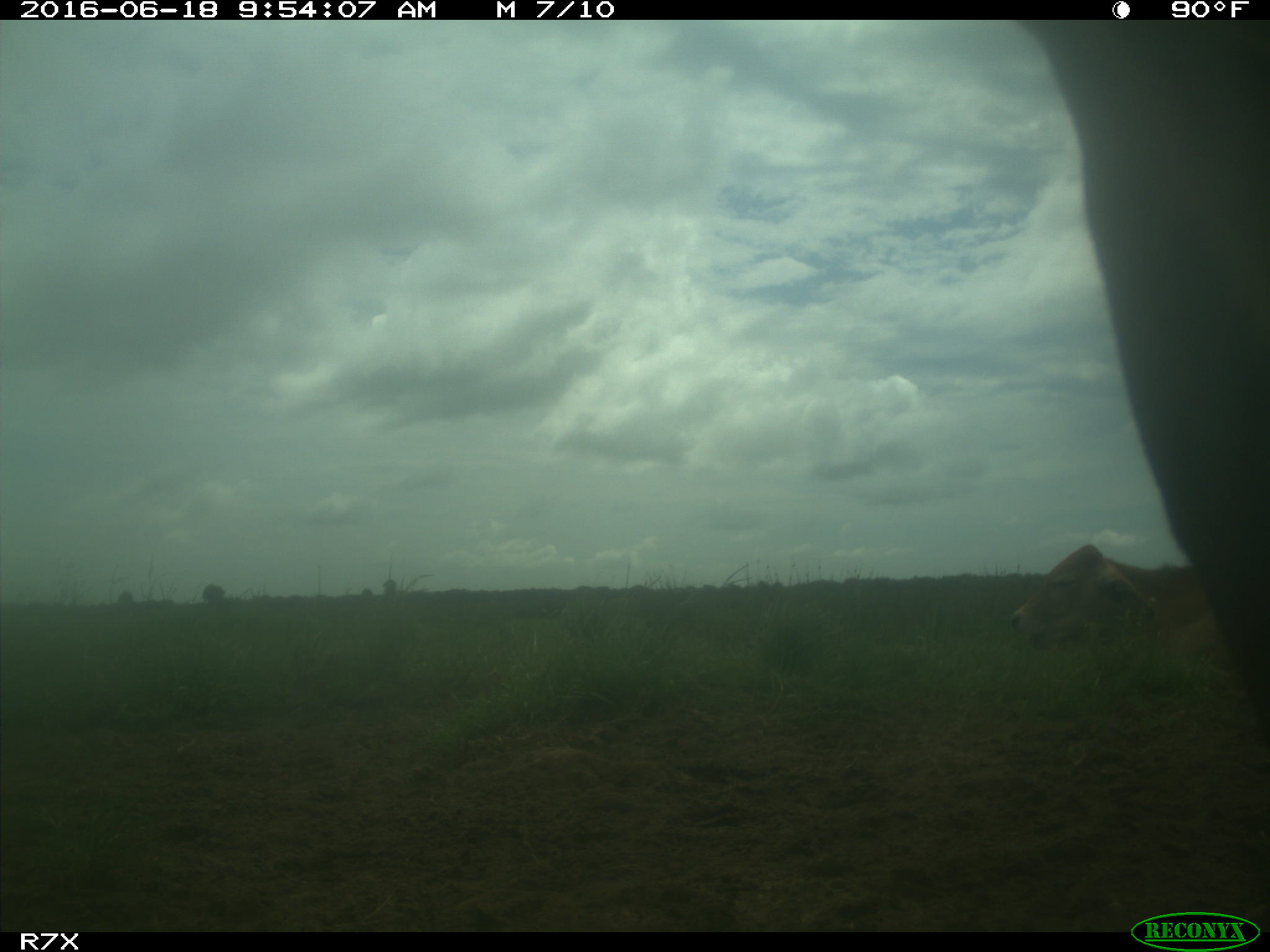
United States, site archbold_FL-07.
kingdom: Animalia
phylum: Chordata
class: Mammalia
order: Artiodactyla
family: Bovidae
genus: Bos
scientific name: Bos taurus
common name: domestic cow